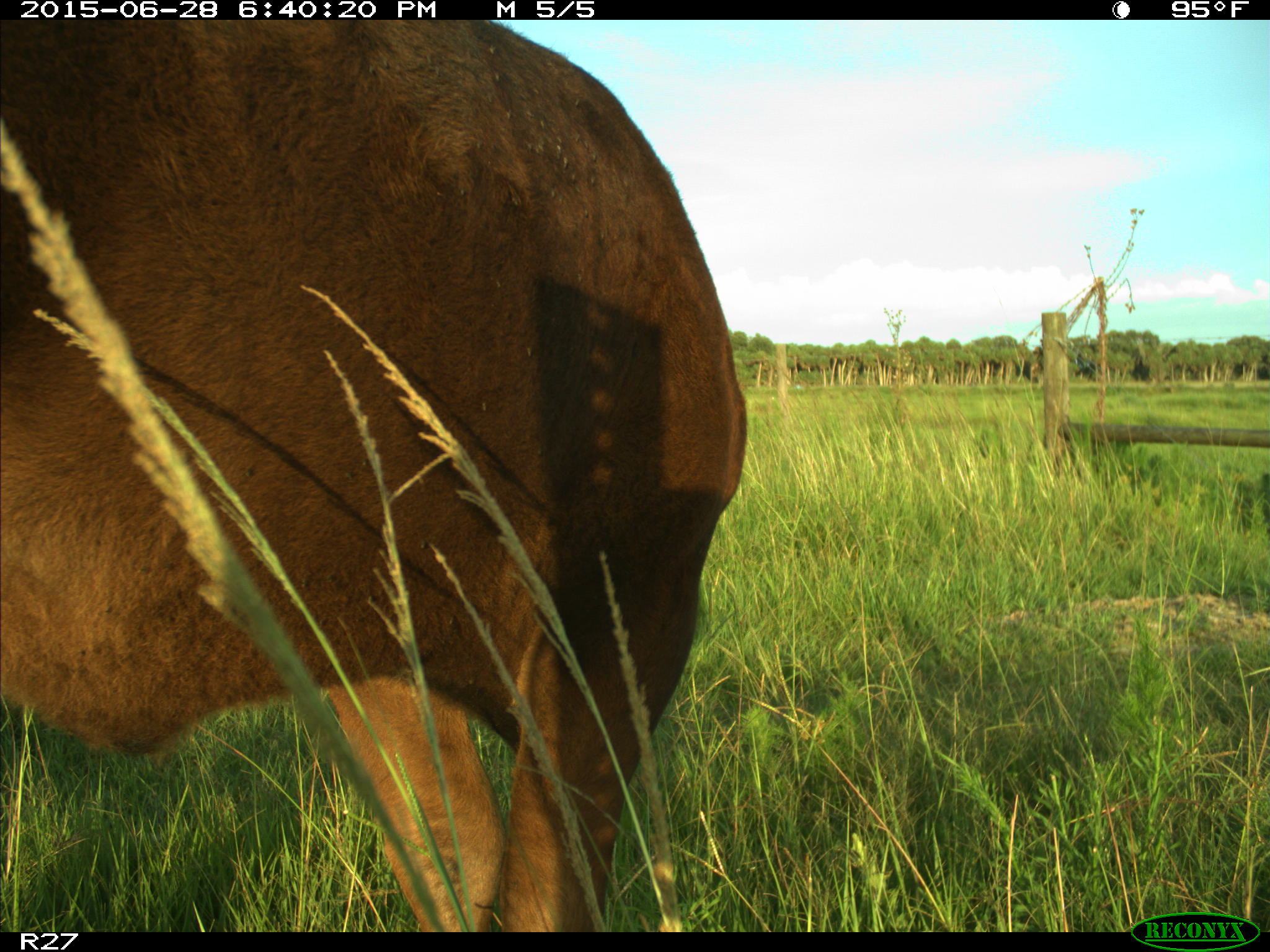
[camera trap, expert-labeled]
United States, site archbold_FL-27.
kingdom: Animalia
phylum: Chordata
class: Mammalia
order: Artiodactyla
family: Bovidae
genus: Bos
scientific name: Bos taurus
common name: domestic cow